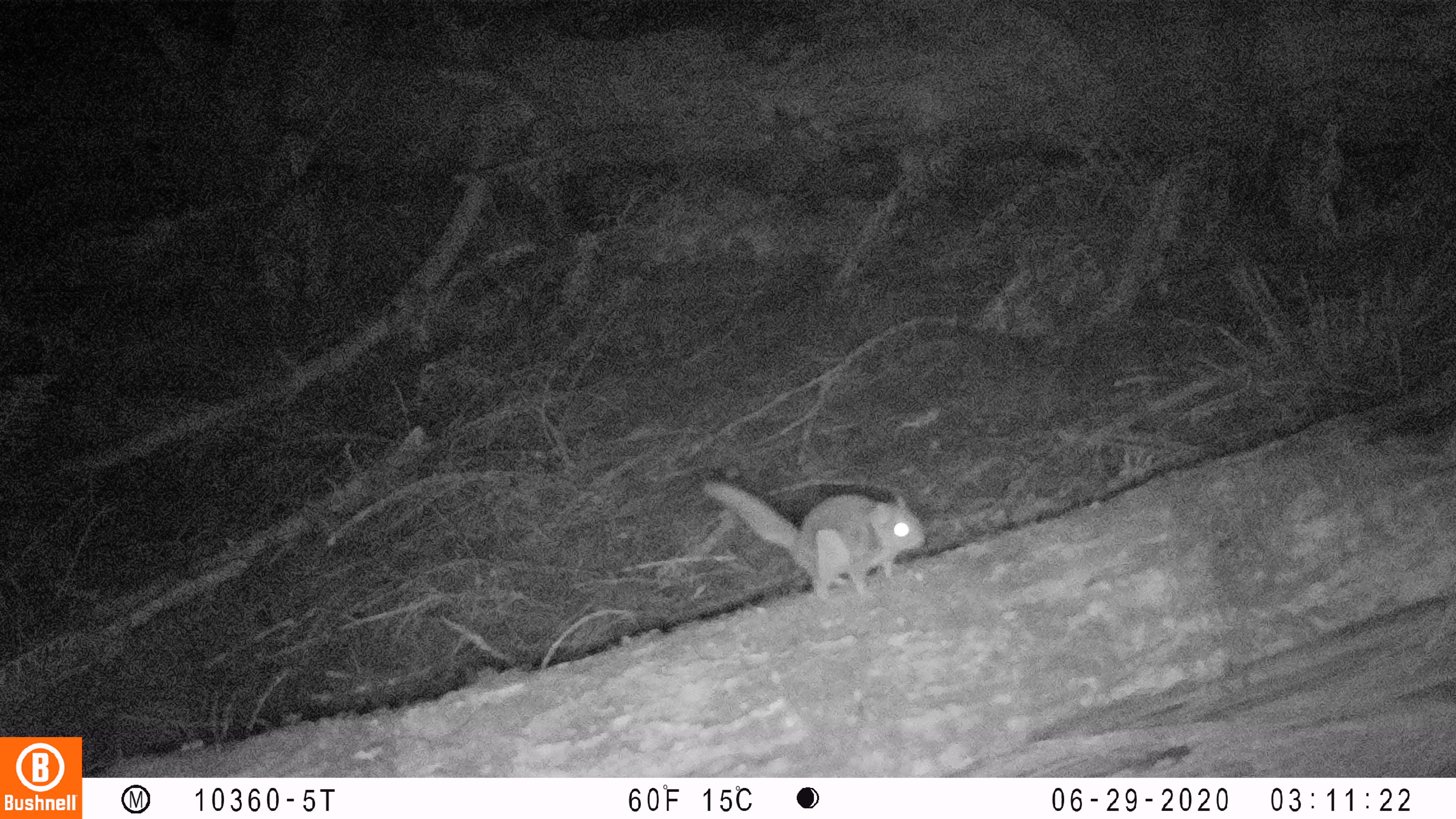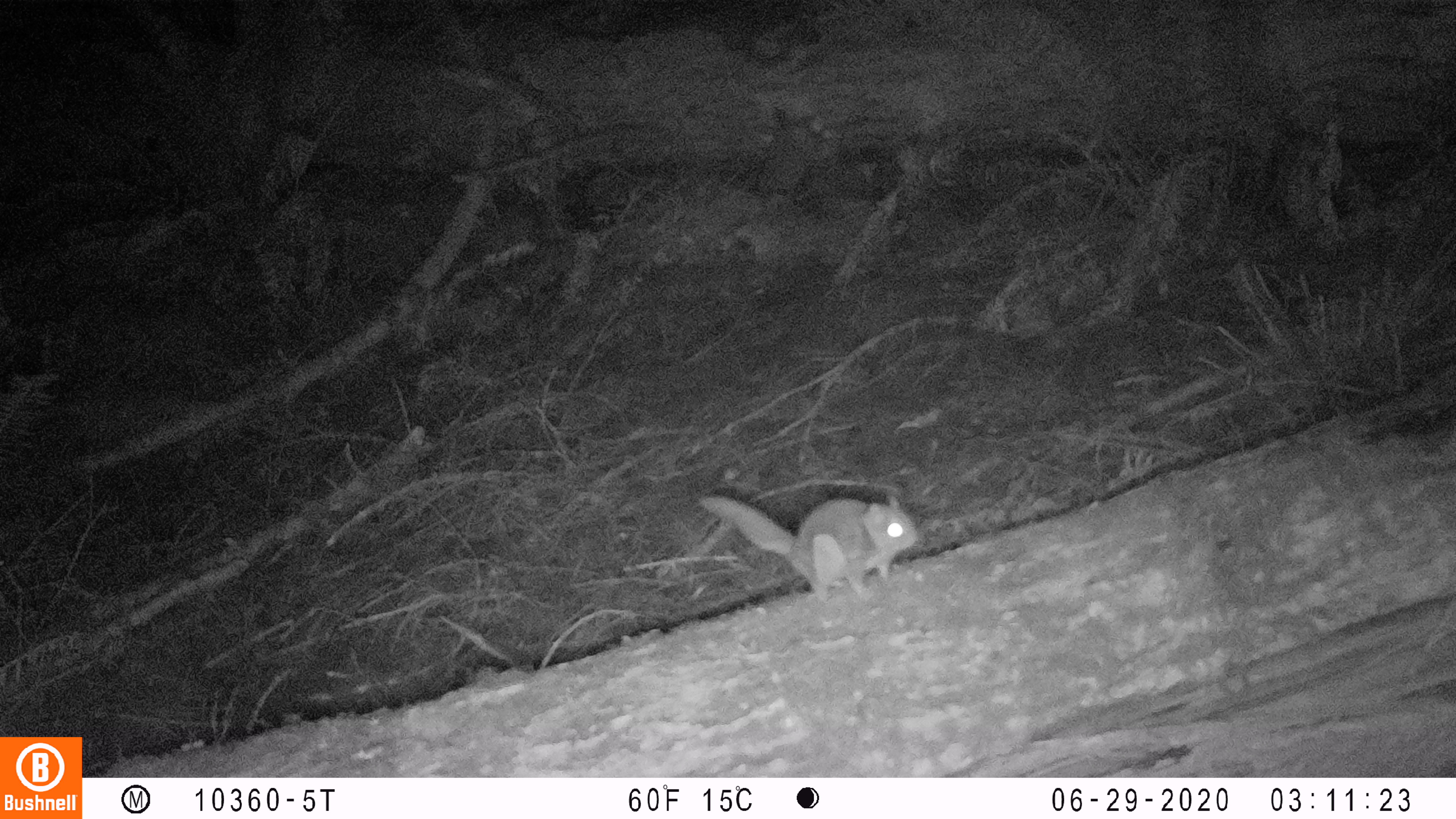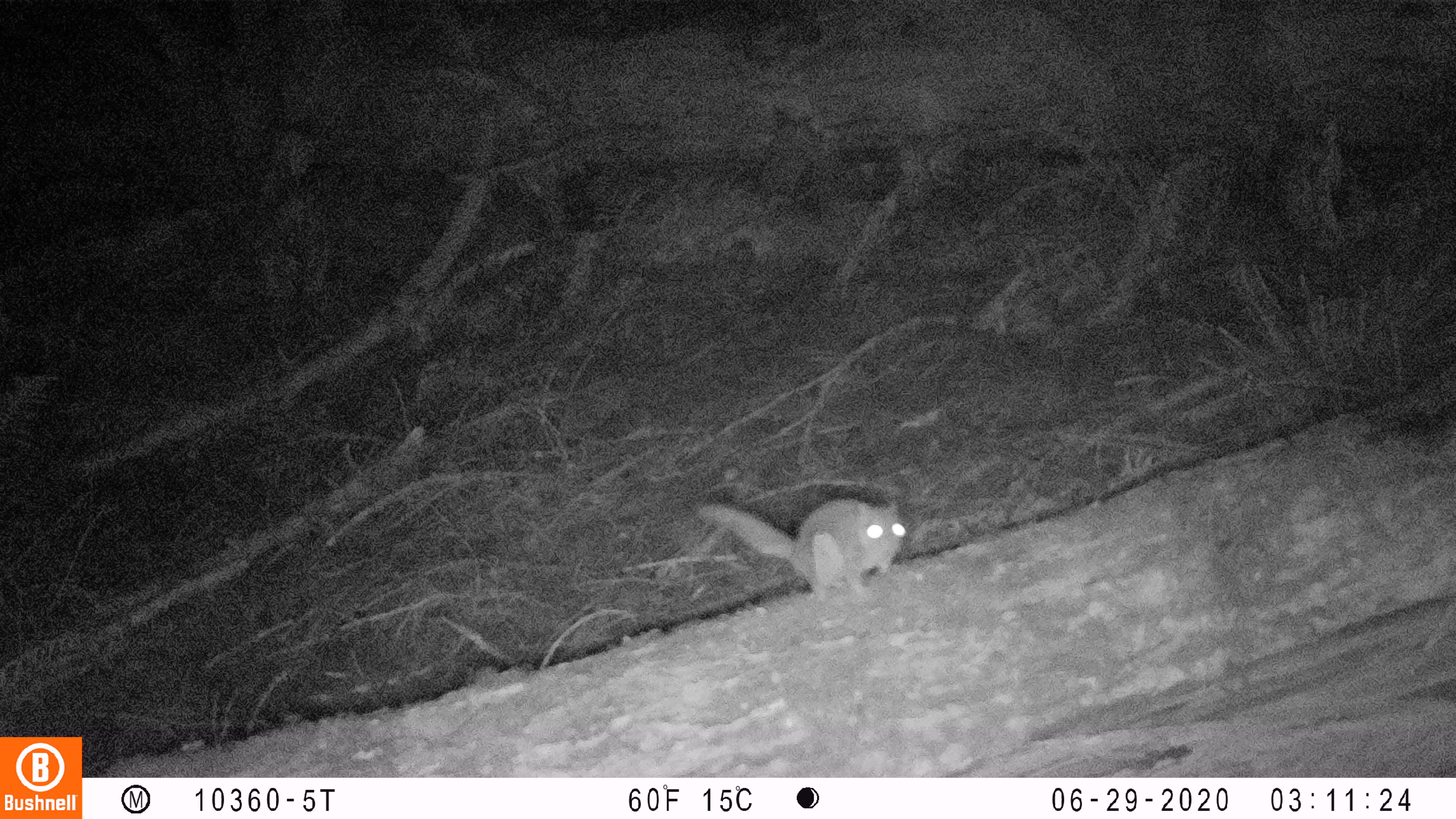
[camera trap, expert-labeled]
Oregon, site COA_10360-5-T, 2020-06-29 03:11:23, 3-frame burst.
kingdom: Animalia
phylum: Chordata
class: Mammalia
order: Rodentia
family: Sciuridae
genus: Glaucomys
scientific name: Glaucomys oregonensis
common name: humboldt's flying squirrel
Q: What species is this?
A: Humboldt's flying squirrel (Glaucomys oregonensis).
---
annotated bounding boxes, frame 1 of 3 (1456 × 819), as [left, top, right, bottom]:
humboldt's flying squirrel: [692, 475, 935, 606]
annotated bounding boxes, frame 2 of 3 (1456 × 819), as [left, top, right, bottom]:
humboldt's flying squirrel: [691, 490, 924, 609]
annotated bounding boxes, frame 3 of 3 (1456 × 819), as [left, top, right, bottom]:
humboldt's flying squirrel: [688, 492, 914, 608]